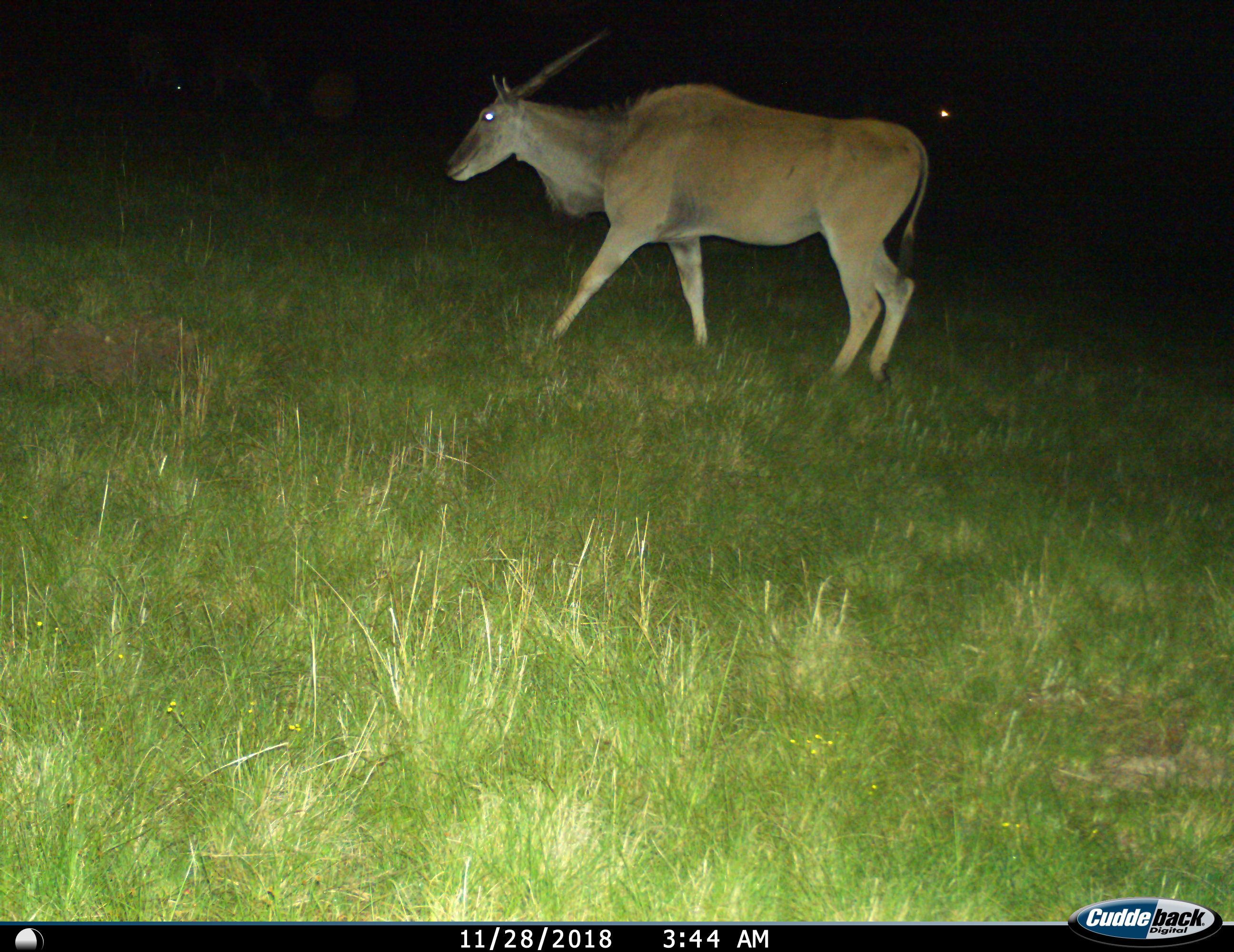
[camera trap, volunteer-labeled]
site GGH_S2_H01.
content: unidentified animal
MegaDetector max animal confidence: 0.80